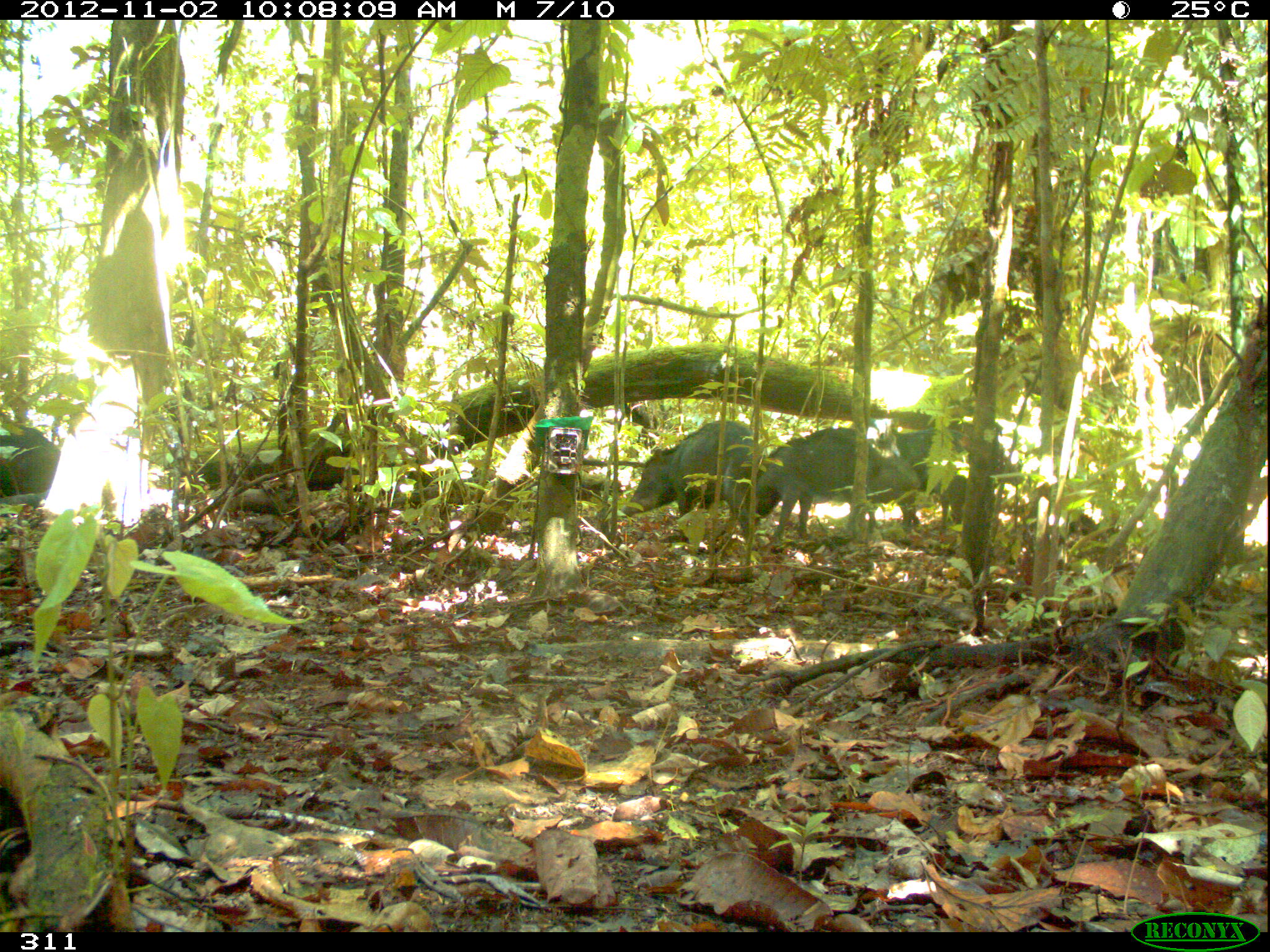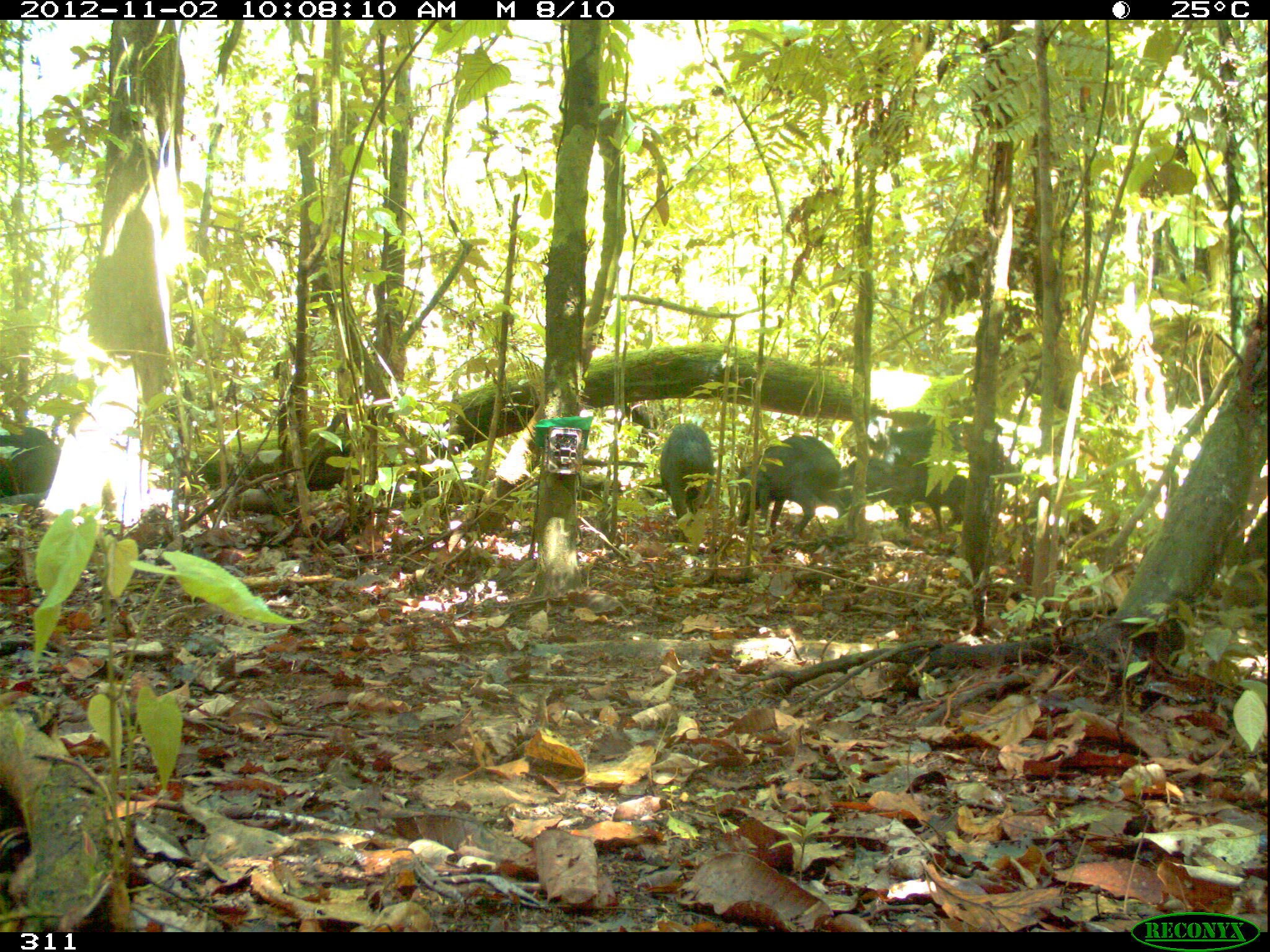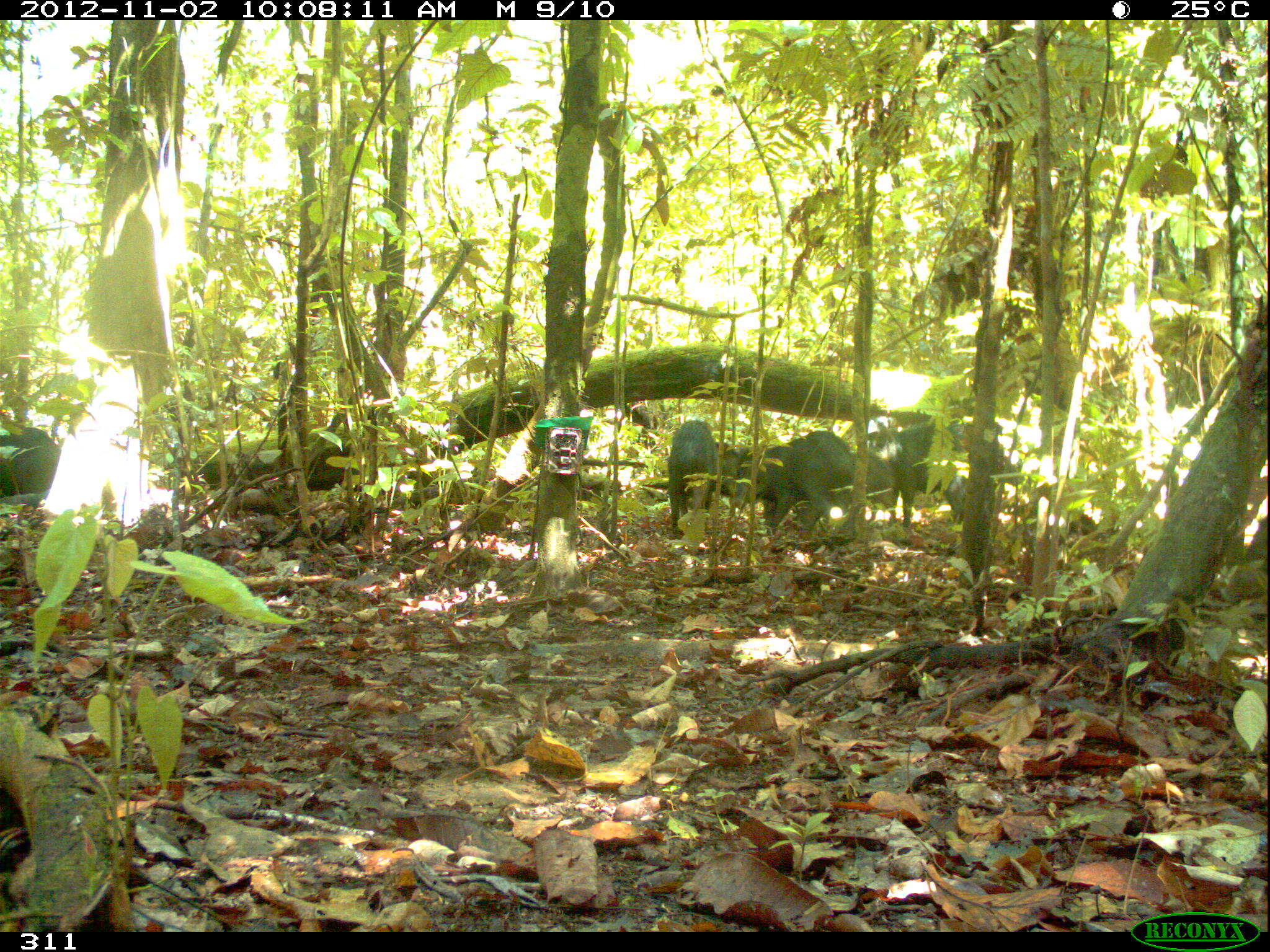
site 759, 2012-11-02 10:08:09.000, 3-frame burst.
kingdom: Animalia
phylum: Chordata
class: Mammalia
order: Artiodactyla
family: Tayassuidae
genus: Tayassu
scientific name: Tayassu pecari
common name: white-lipped peccary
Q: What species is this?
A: Tayassu pecari (white-lipped peccary).